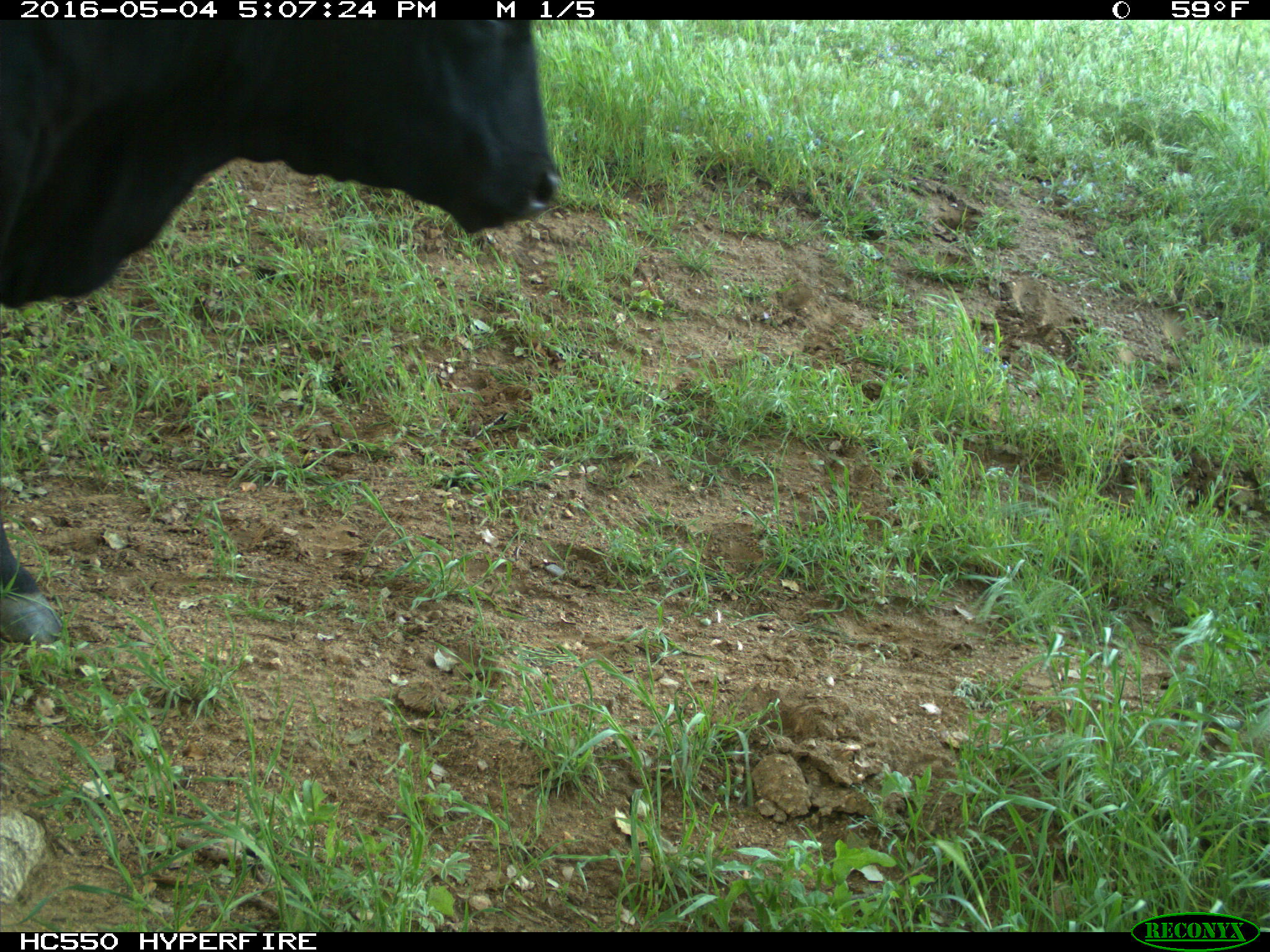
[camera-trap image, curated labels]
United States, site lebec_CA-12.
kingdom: Animalia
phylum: Chordata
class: Mammalia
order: Artiodactyla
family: Bovidae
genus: Bos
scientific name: Bos taurus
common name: domestic cow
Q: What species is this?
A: Bos taurus (domestic cow).